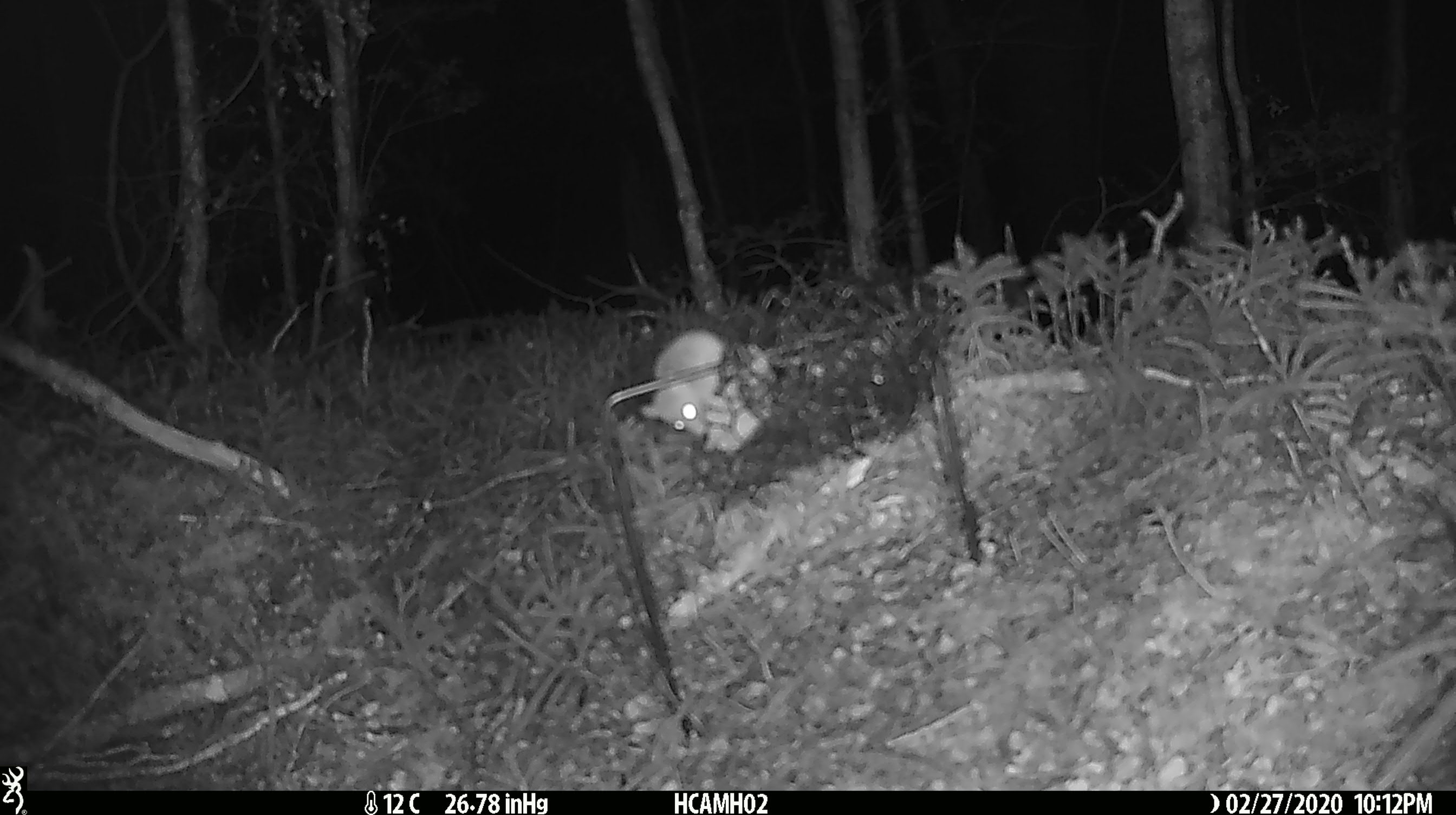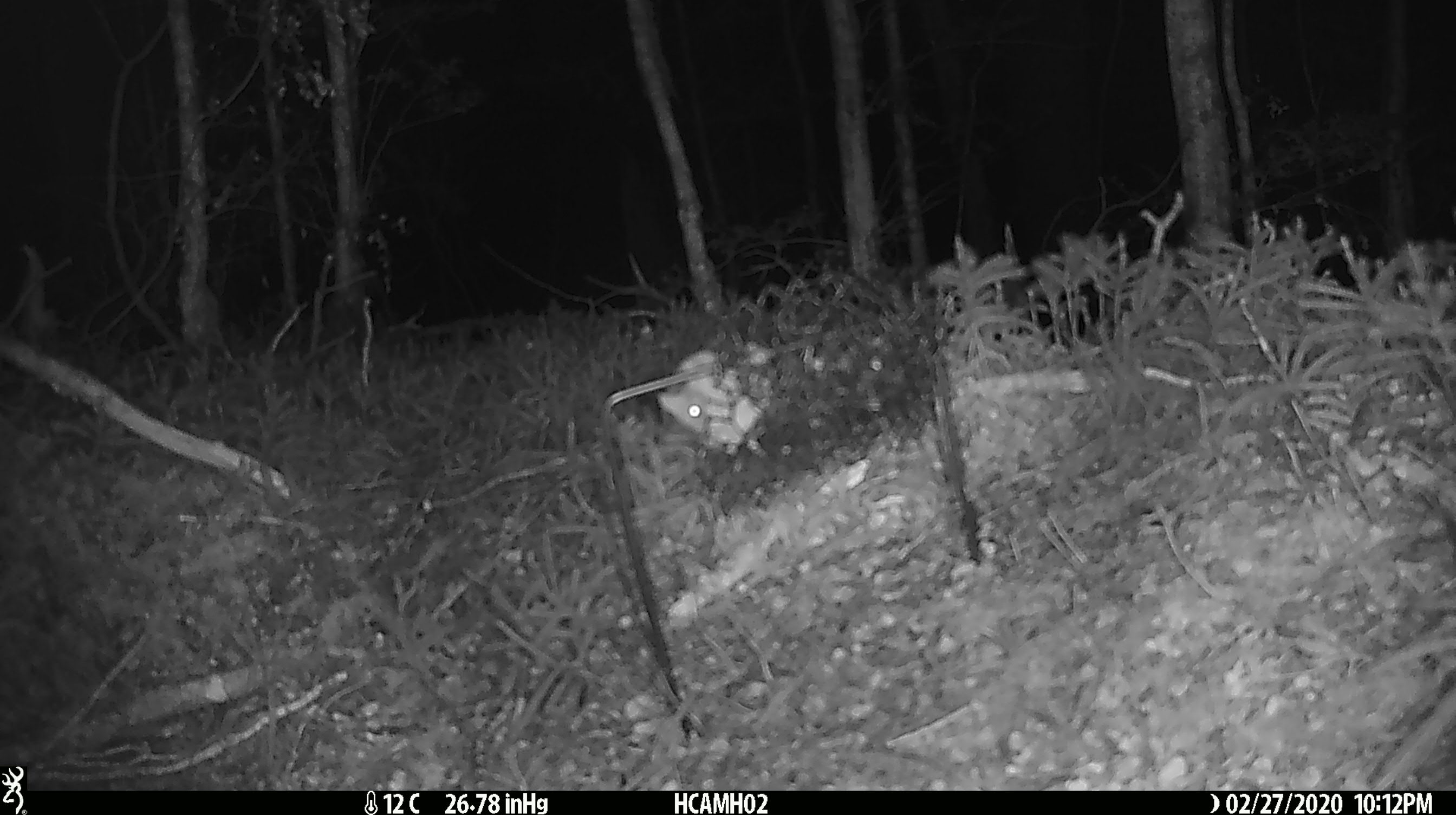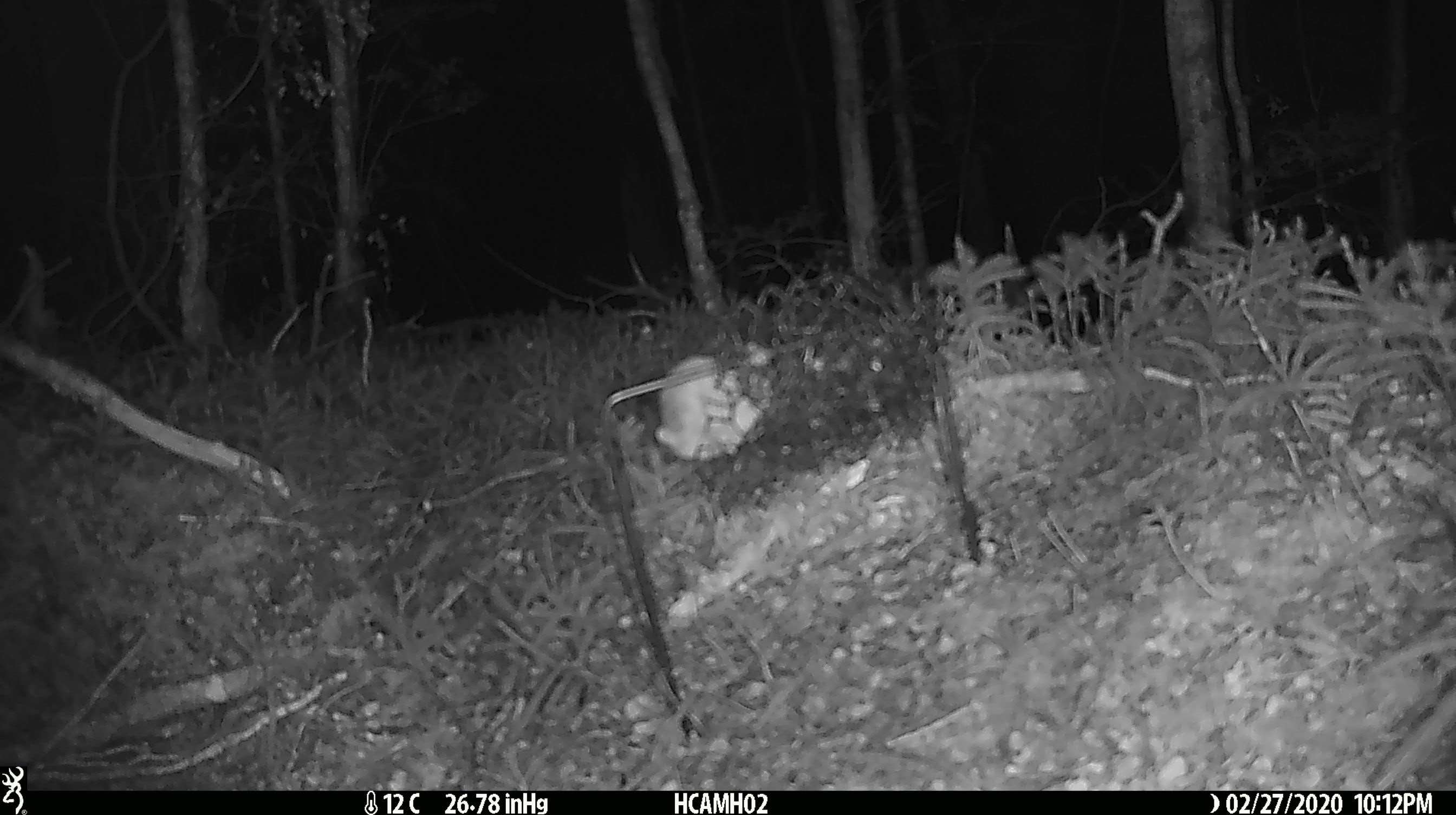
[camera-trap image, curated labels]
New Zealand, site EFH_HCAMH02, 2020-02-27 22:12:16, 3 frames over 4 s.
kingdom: Animalia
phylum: Chordata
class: Mammalia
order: Rodentia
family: Muridae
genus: Mus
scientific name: Mus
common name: mouse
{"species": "mouse (Mus)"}